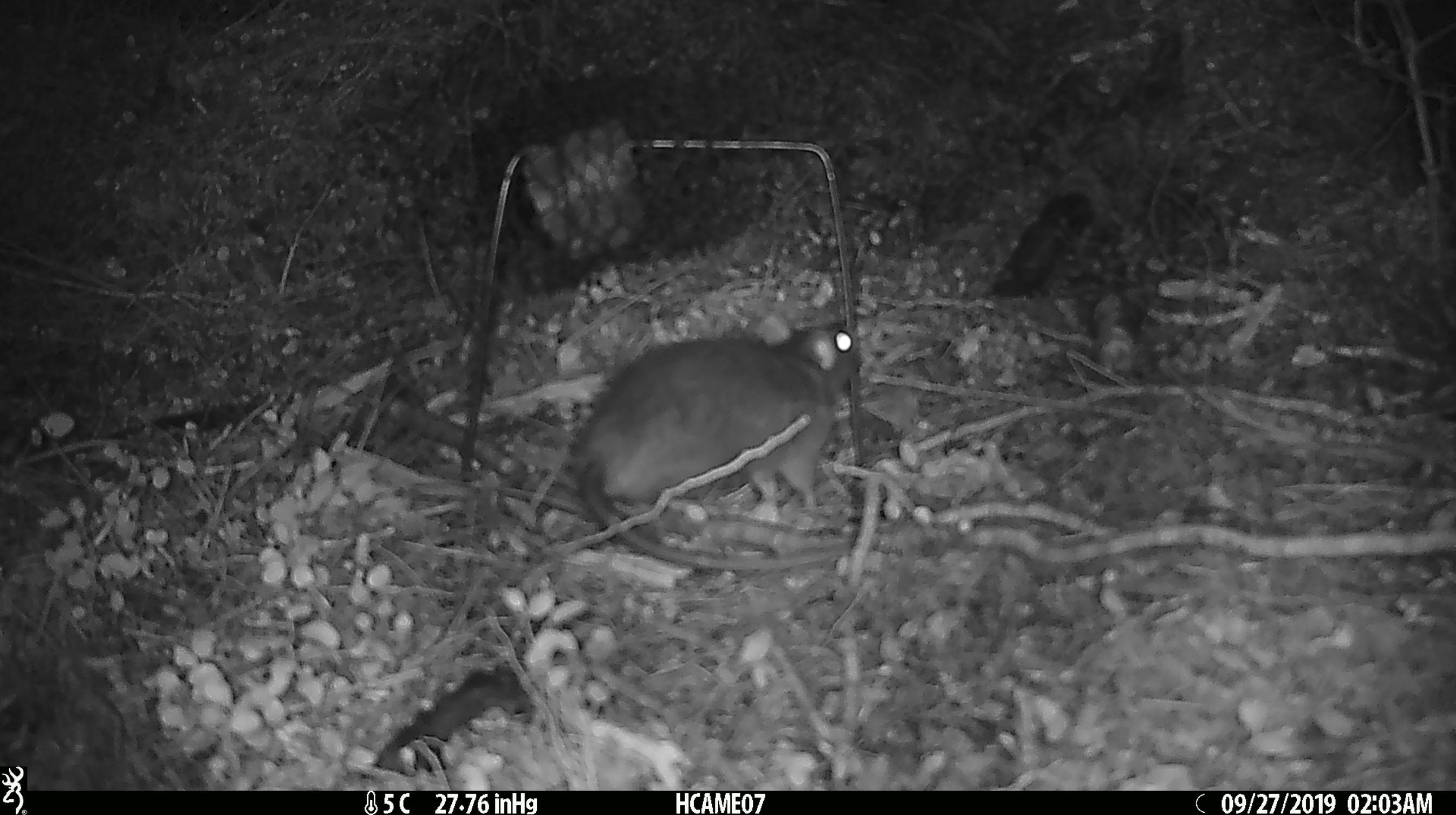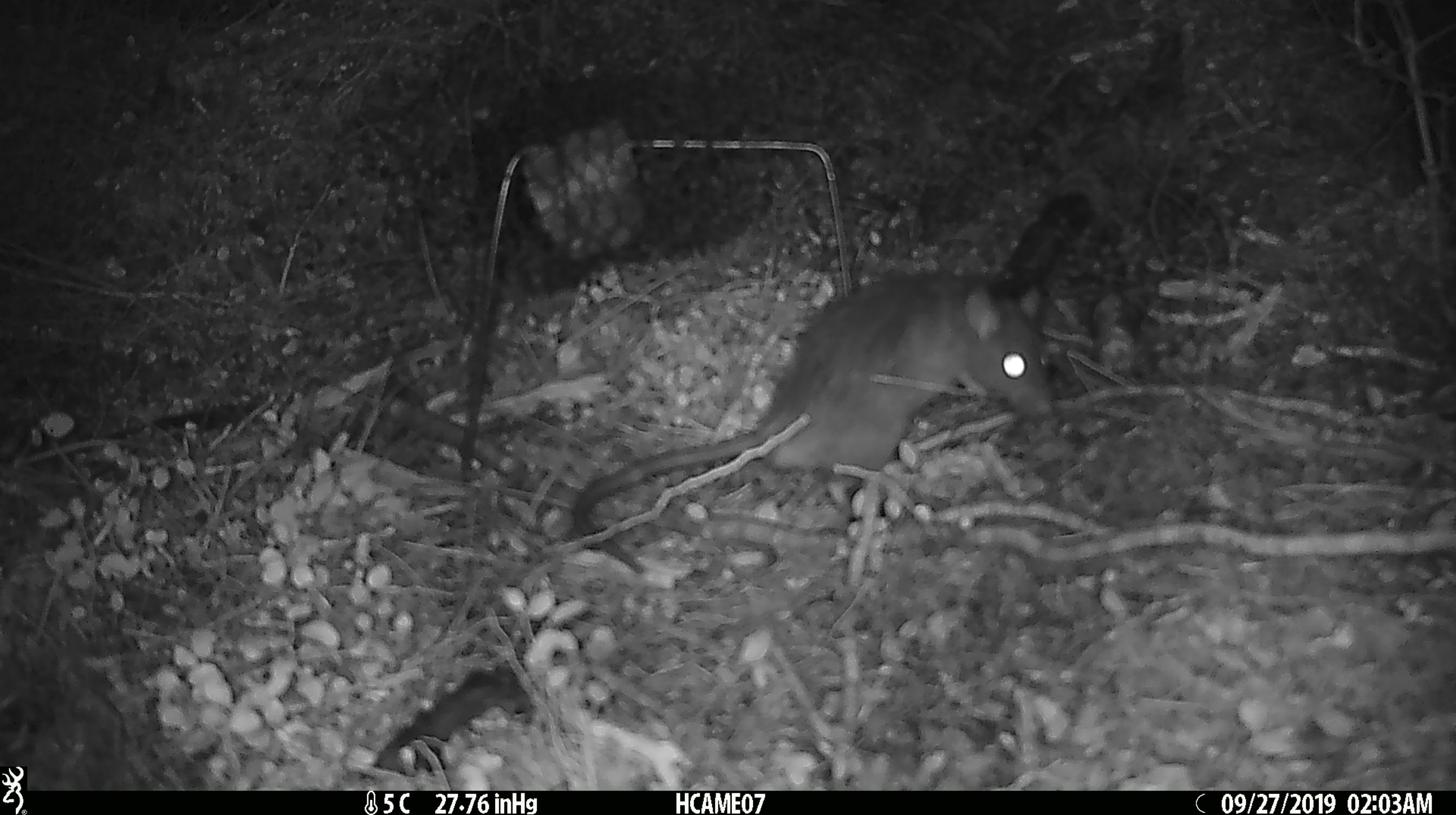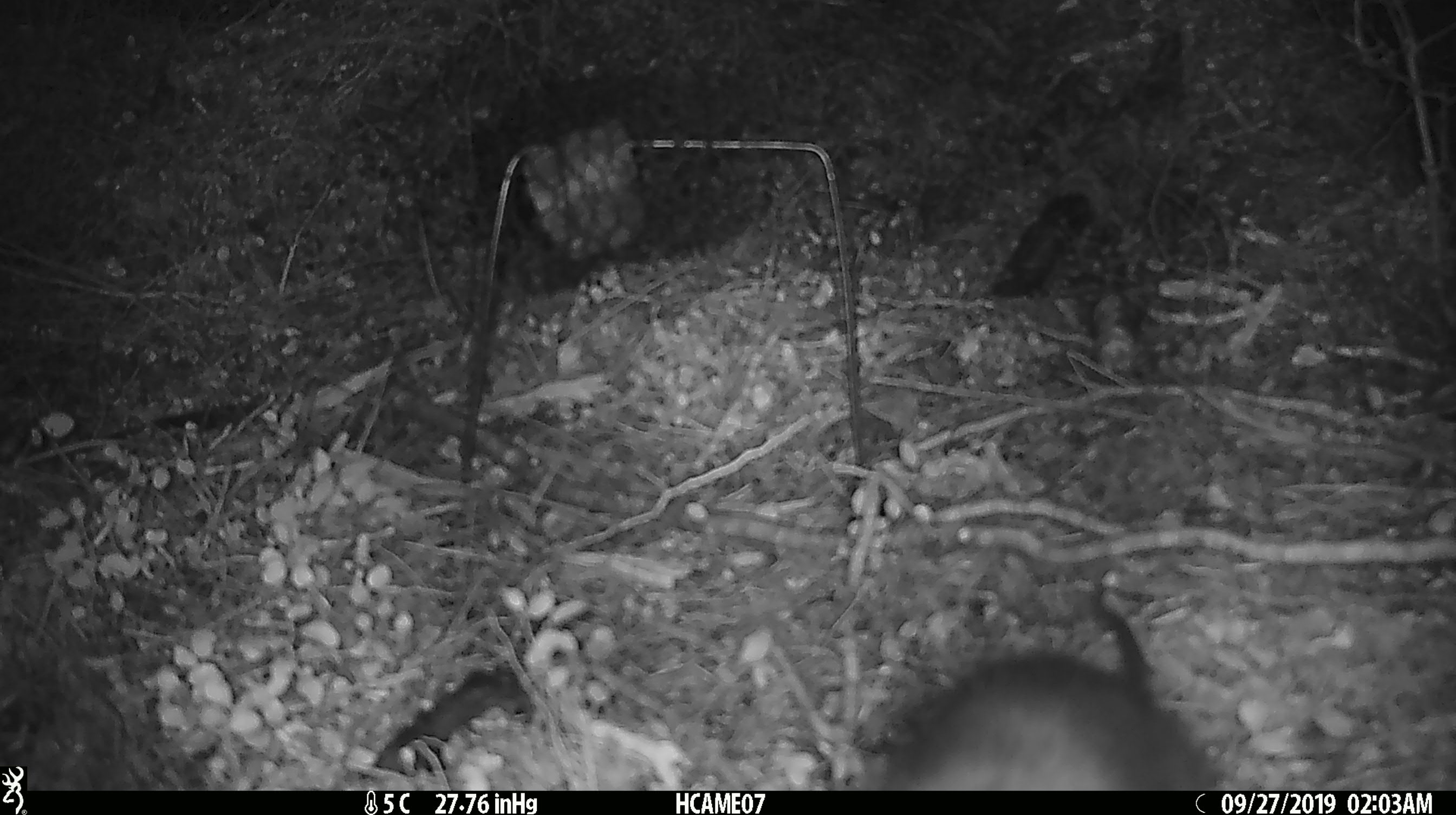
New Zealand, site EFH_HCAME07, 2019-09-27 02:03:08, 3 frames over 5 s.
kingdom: Animalia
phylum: Chordata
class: Mammalia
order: Rodentia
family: Muridae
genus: Rattus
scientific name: Rattus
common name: rat